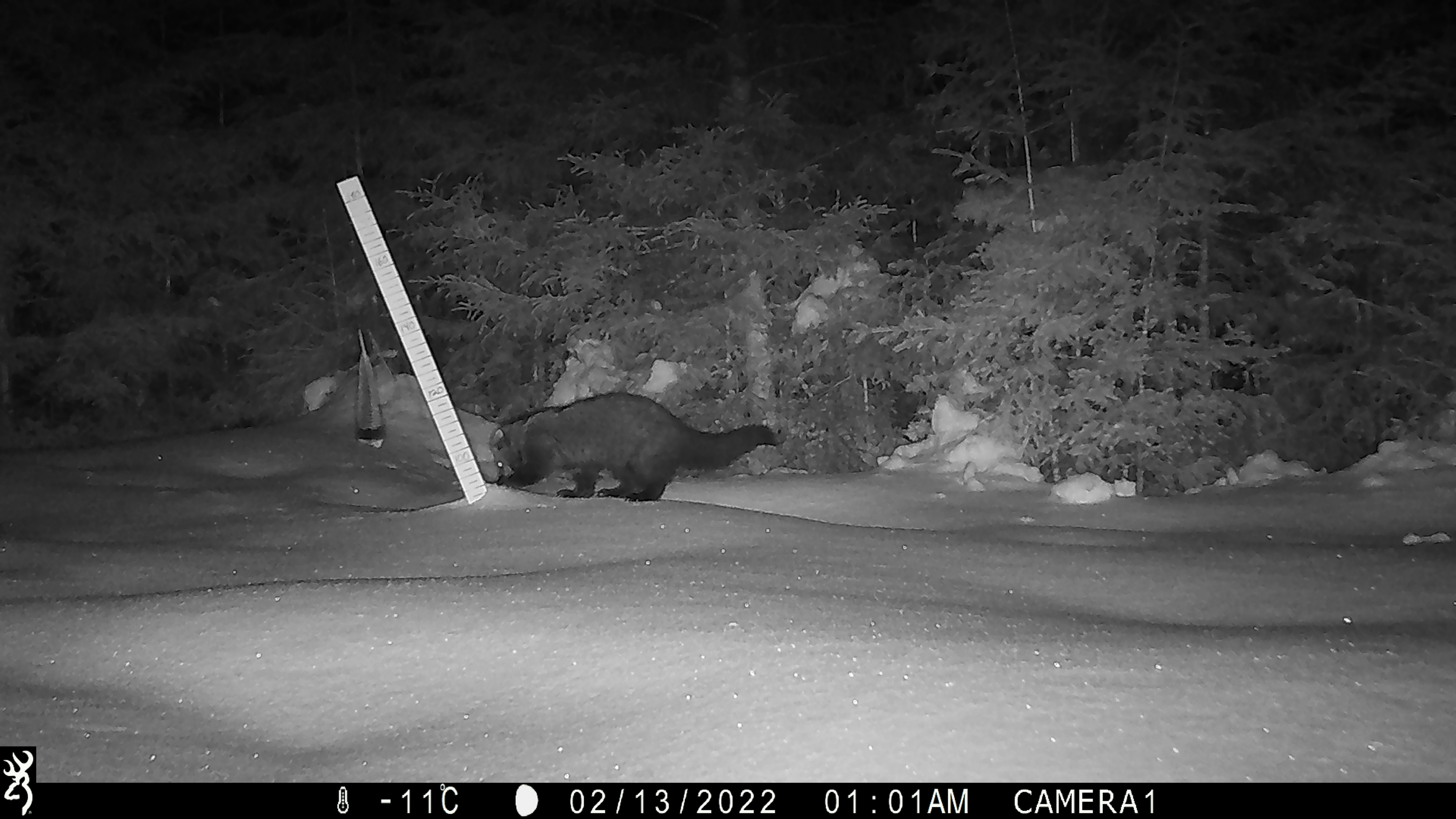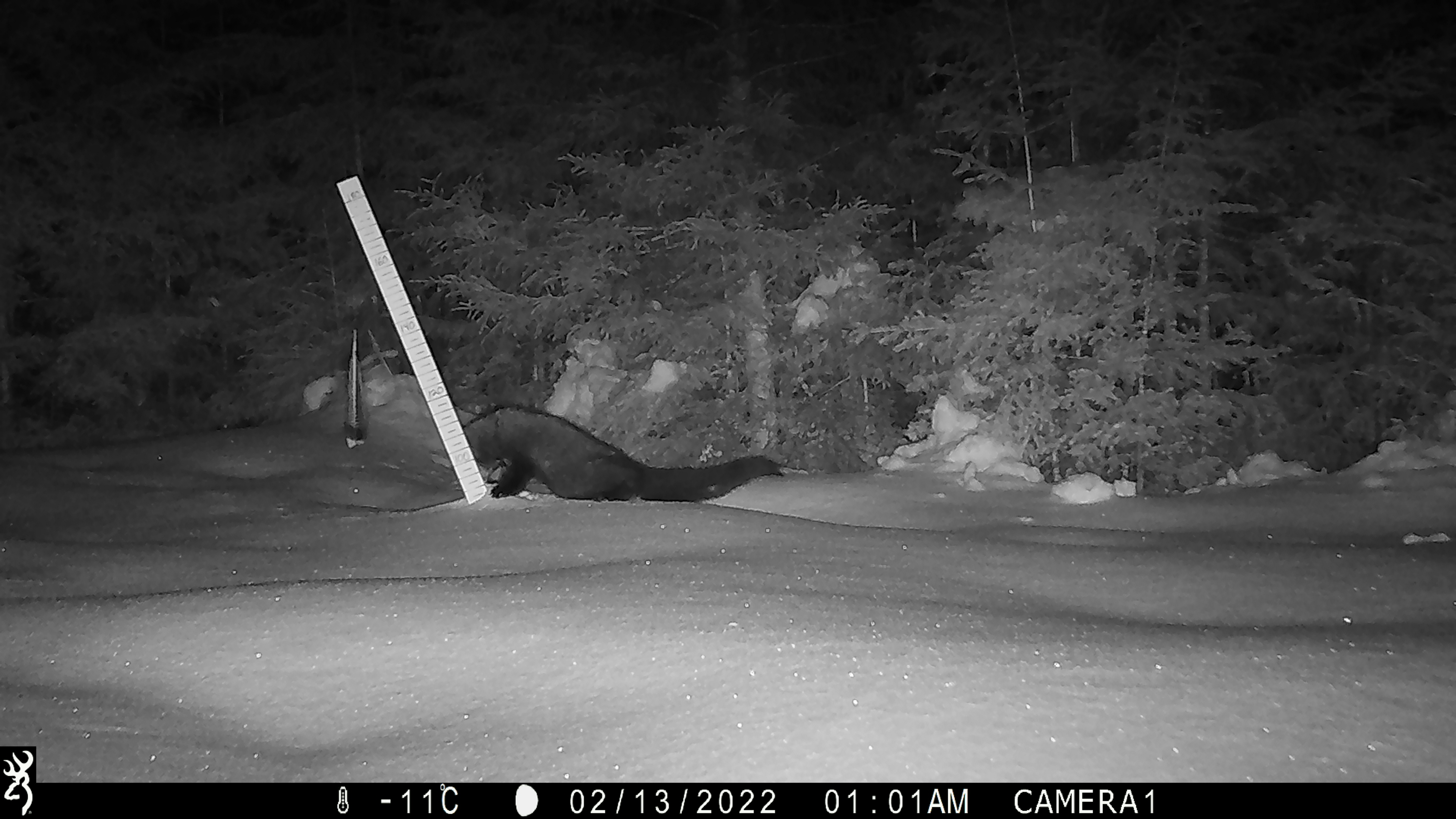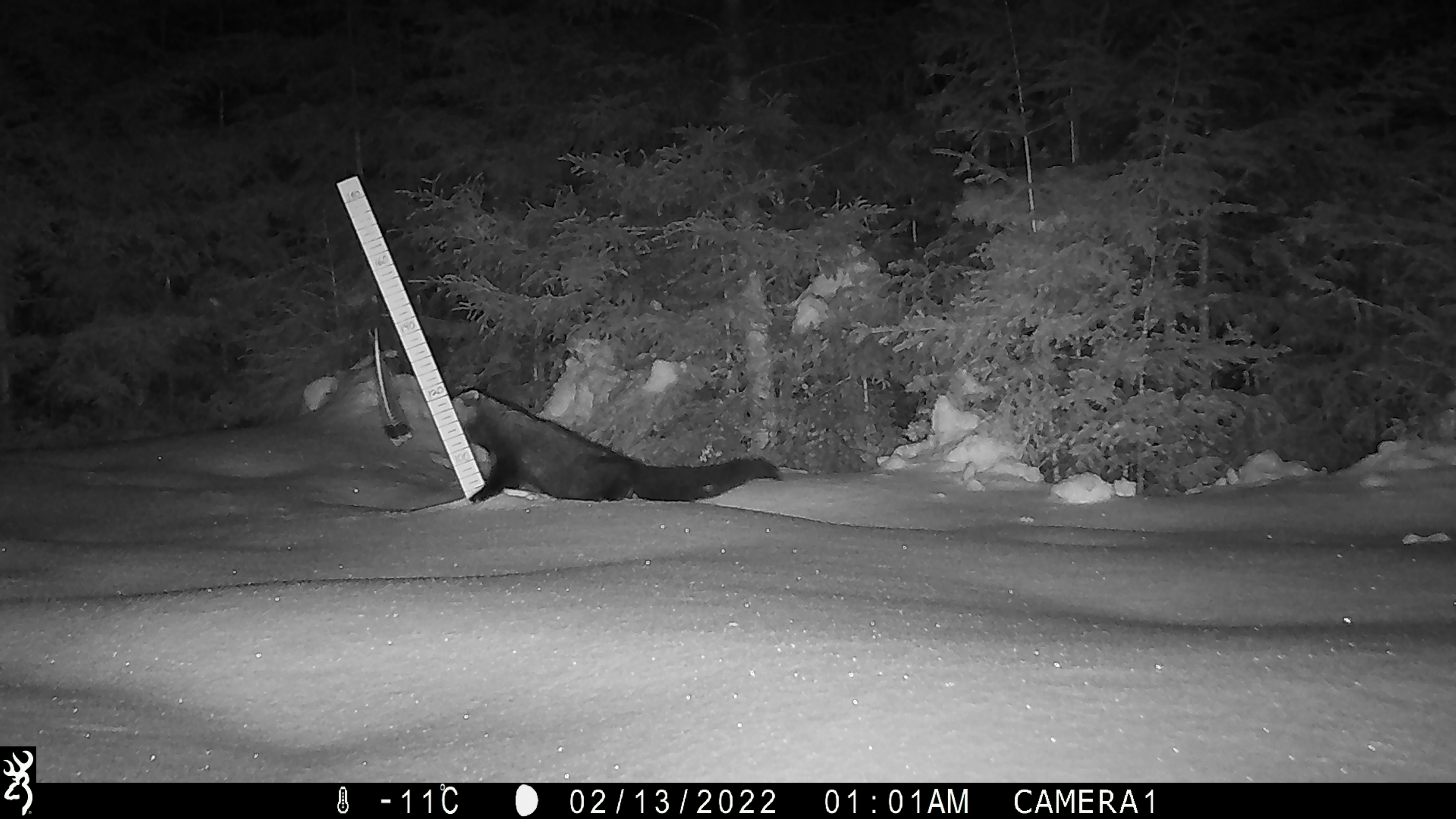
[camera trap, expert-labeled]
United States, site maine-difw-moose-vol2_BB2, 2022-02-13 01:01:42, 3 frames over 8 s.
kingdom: Animalia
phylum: Chordata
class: Mammalia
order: Carnivora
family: Mustelidae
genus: Pekania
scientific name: Pekania pennanti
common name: fisher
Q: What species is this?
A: Fisher (Pekania pennanti).